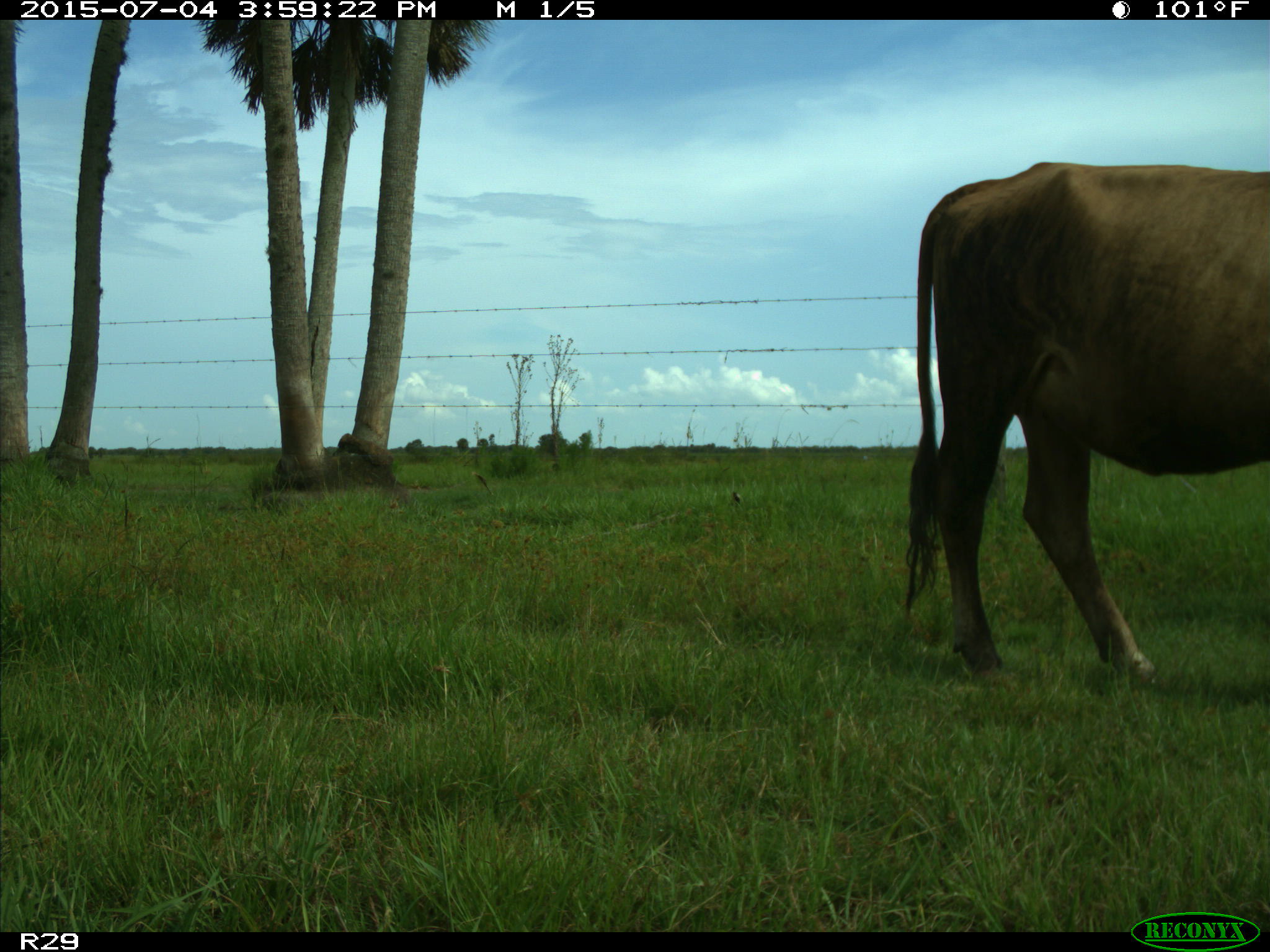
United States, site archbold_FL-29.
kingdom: Animalia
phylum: Chordata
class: Mammalia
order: Artiodactyla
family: Bovidae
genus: Bos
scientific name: Bos taurus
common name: domestic cow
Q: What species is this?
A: Bos taurus (domestic cow).